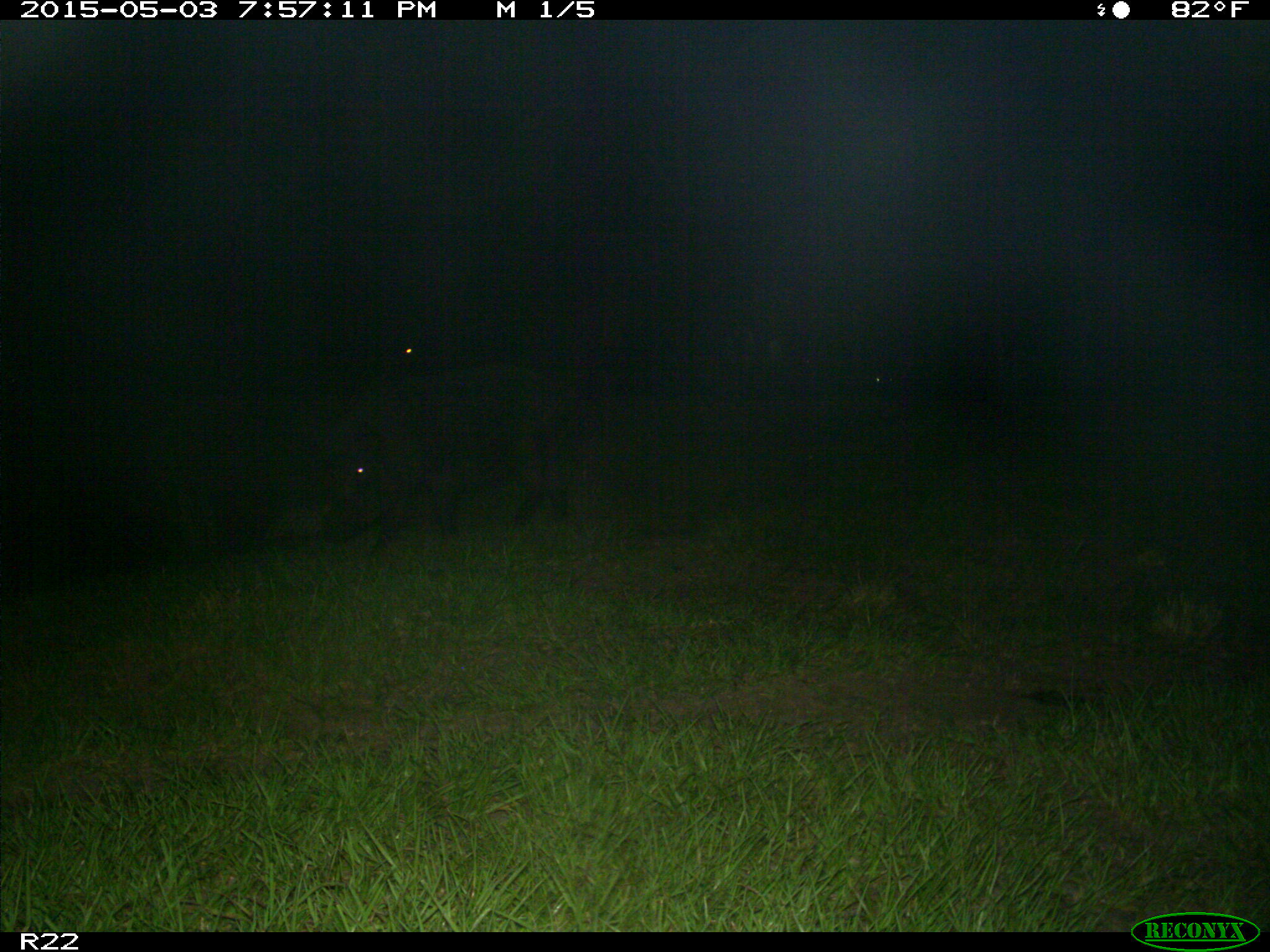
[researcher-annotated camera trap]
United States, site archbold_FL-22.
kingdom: Animalia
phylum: Chordata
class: Mammalia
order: Artiodactyla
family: Suidae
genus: Sus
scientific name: Sus scrofa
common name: wild boar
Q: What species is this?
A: Sus scrofa (wild boar).